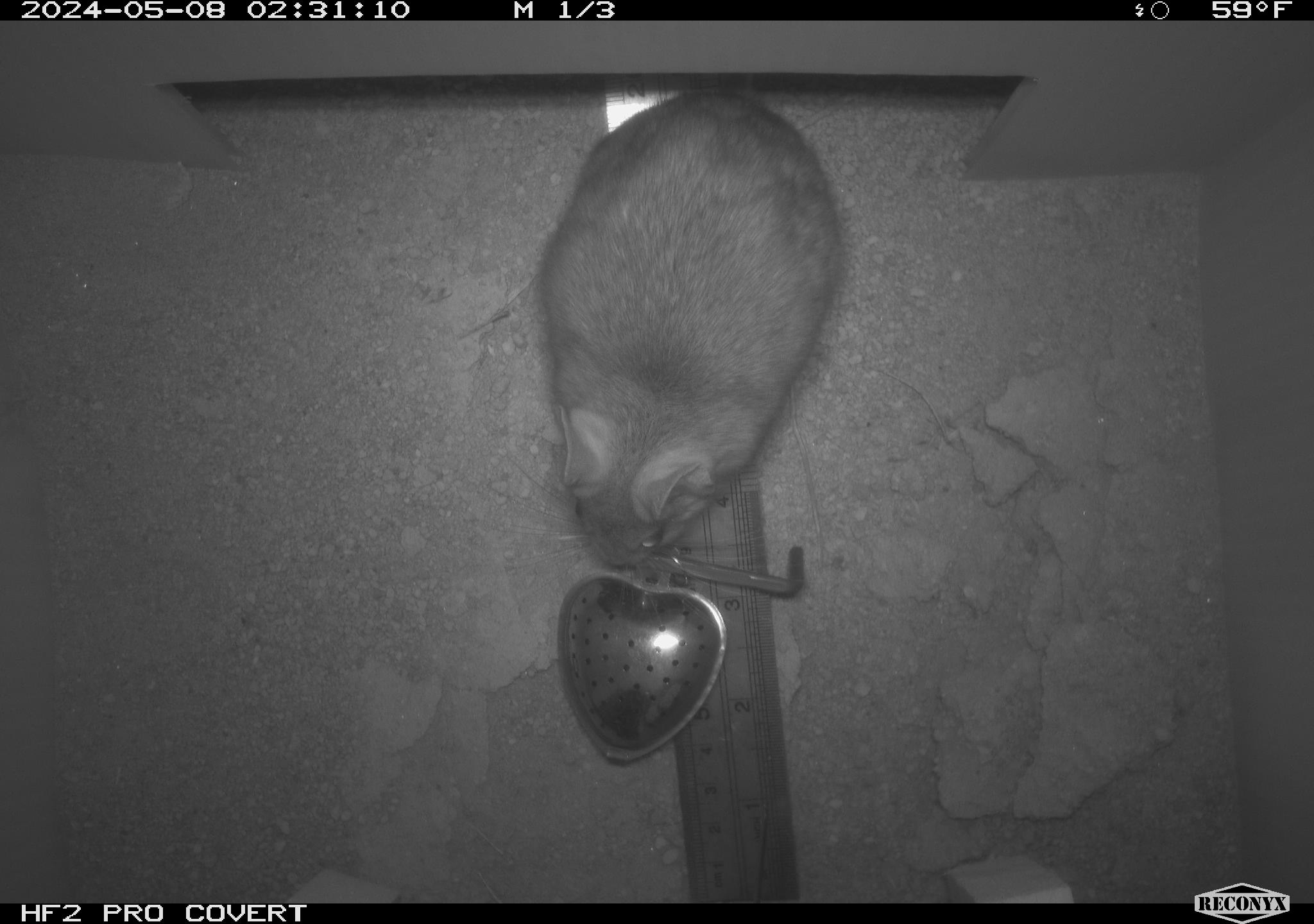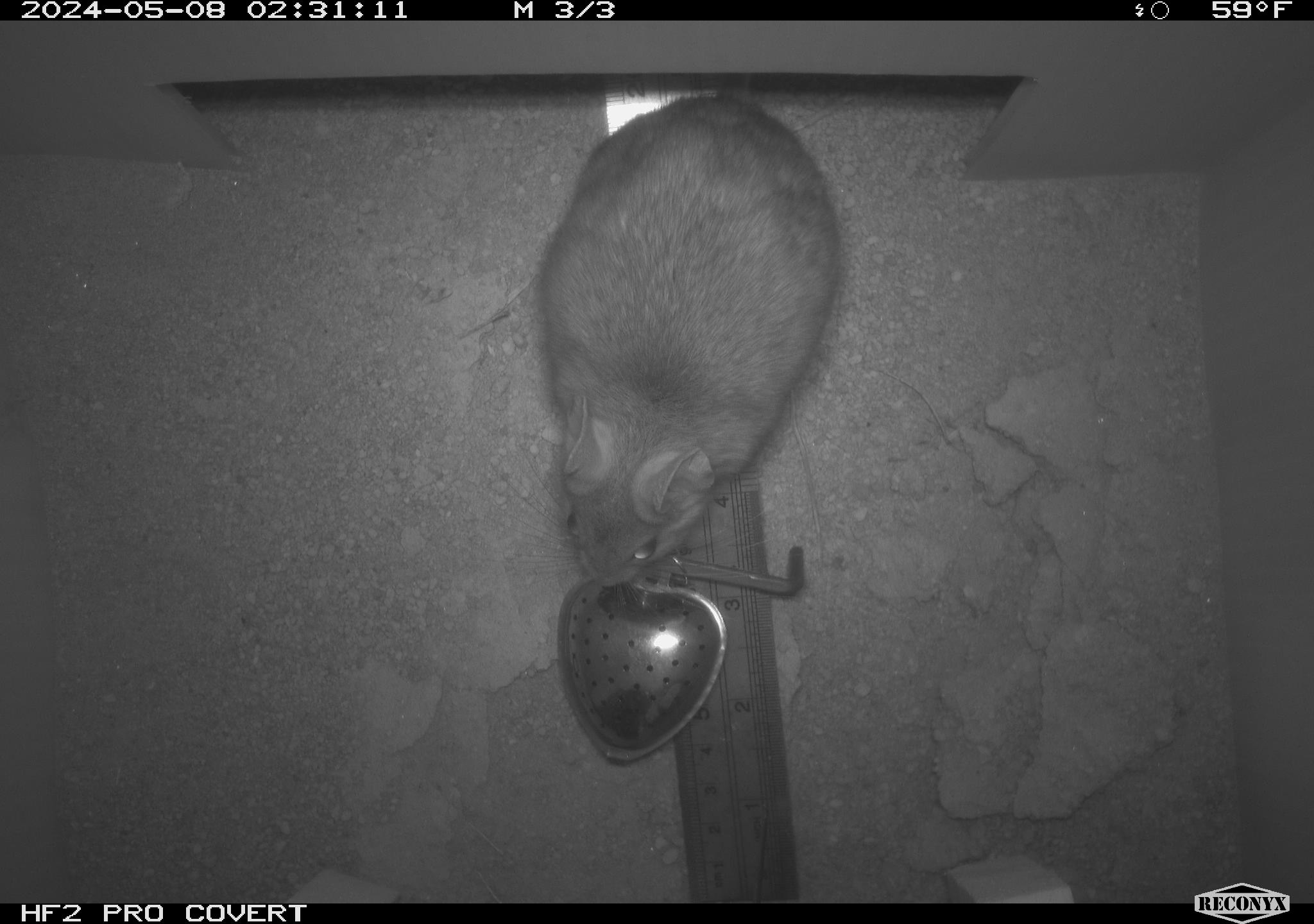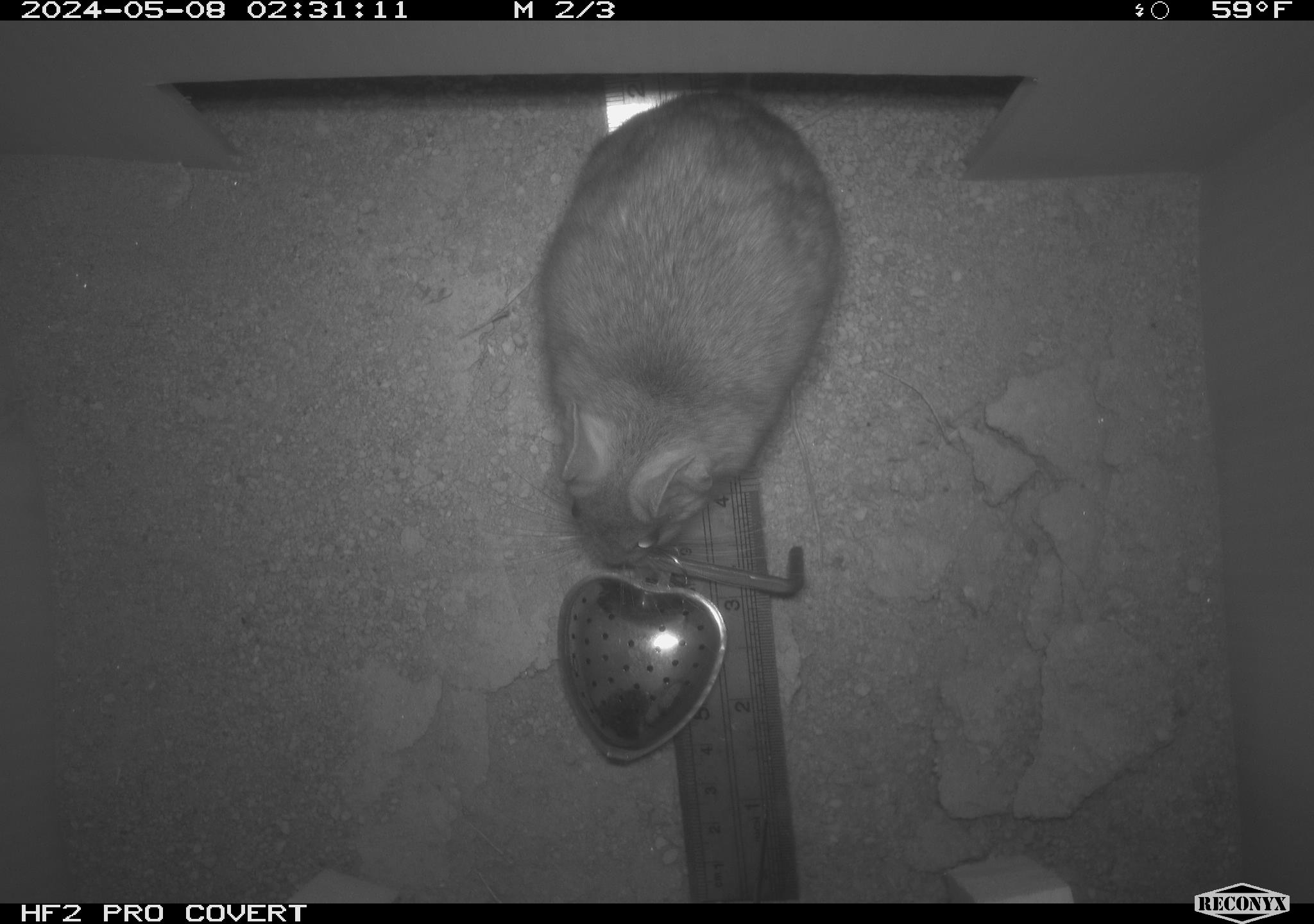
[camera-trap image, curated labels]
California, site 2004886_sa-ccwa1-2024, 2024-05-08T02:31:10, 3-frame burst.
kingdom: Animalia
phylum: Chordata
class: Mammalia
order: Rodentia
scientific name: Rodentia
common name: woodrat or rat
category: woodrat or rat species